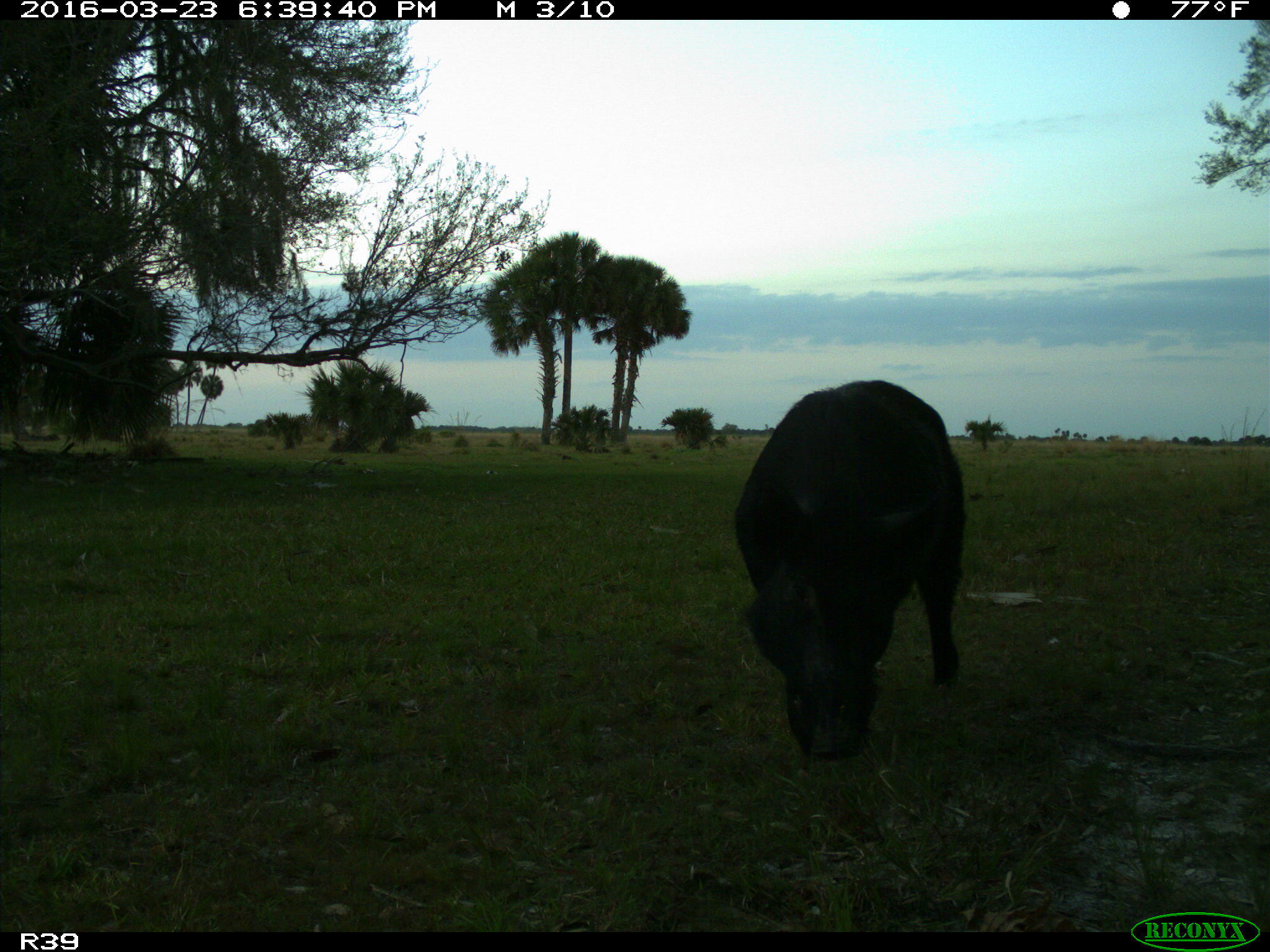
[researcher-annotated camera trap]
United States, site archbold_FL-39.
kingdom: Animalia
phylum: Chordata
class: Mammalia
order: Artiodactyla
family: Suidae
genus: Sus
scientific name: Sus scrofa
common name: wild boar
Sus scrofa (wild boar).